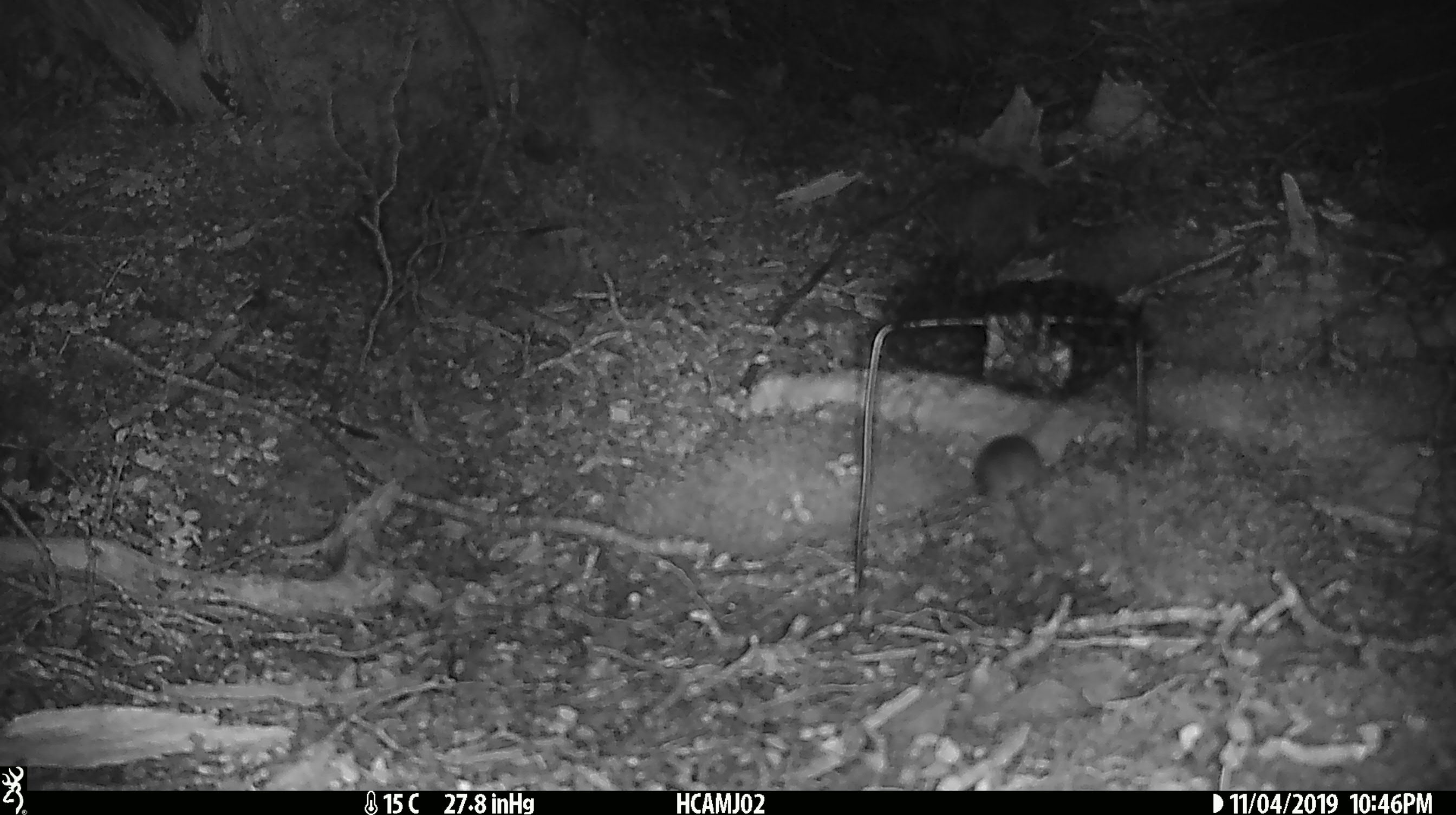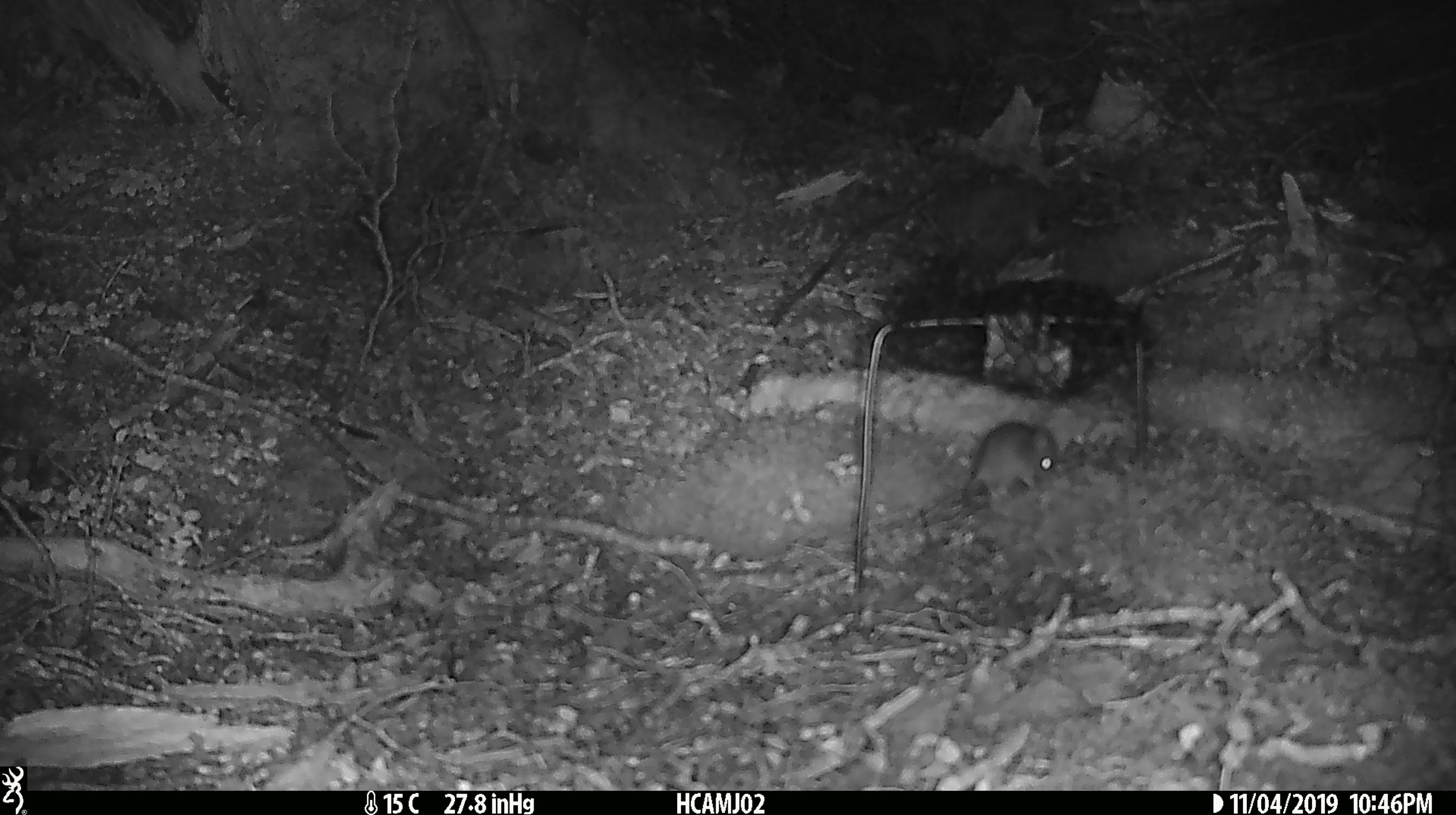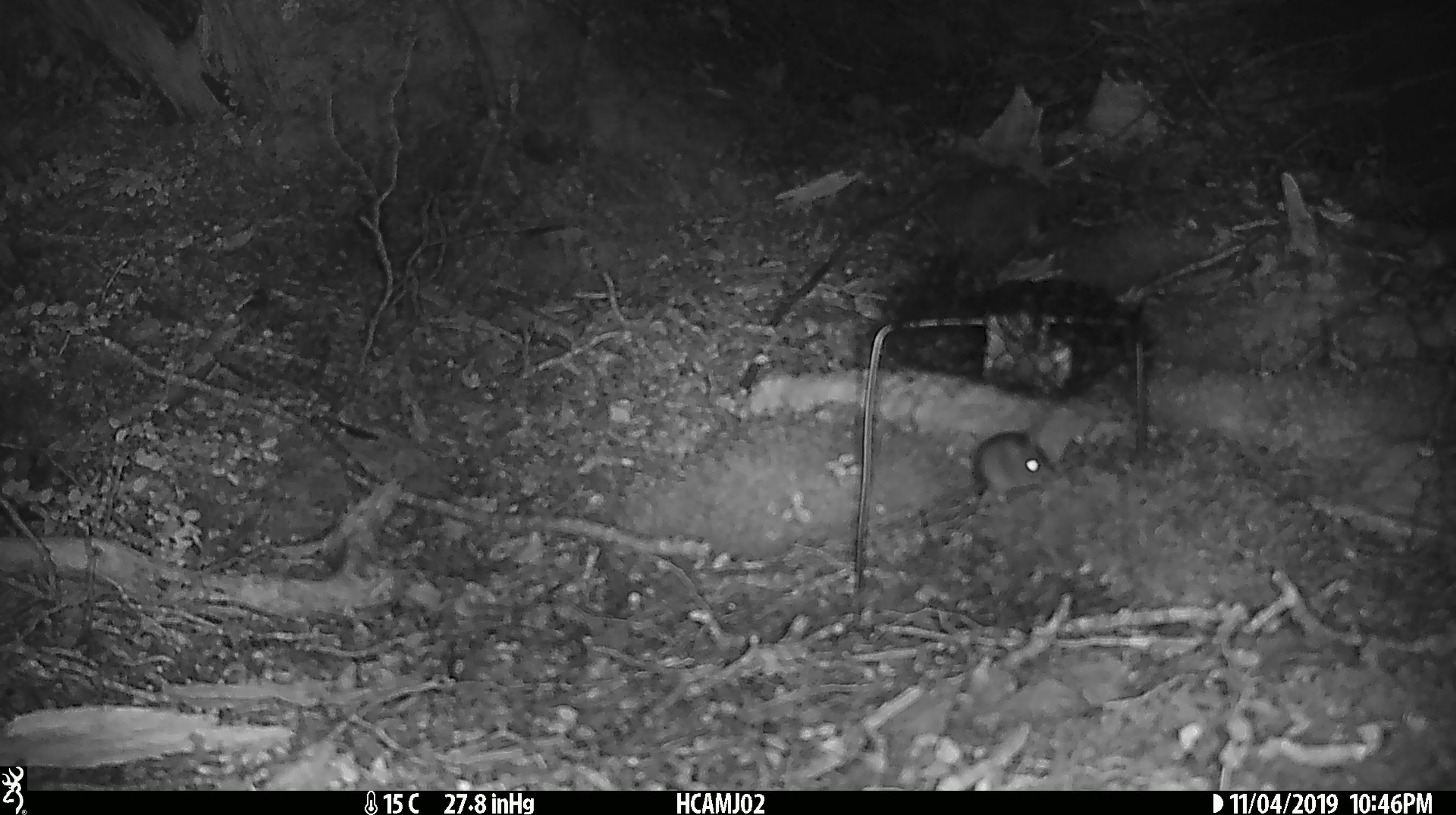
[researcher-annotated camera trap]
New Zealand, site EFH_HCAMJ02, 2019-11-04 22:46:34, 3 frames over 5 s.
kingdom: Animalia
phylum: Chordata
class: Mammalia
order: Rodentia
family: Muridae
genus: Mus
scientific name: Mus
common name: mouse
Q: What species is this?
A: Mouse (Mus).